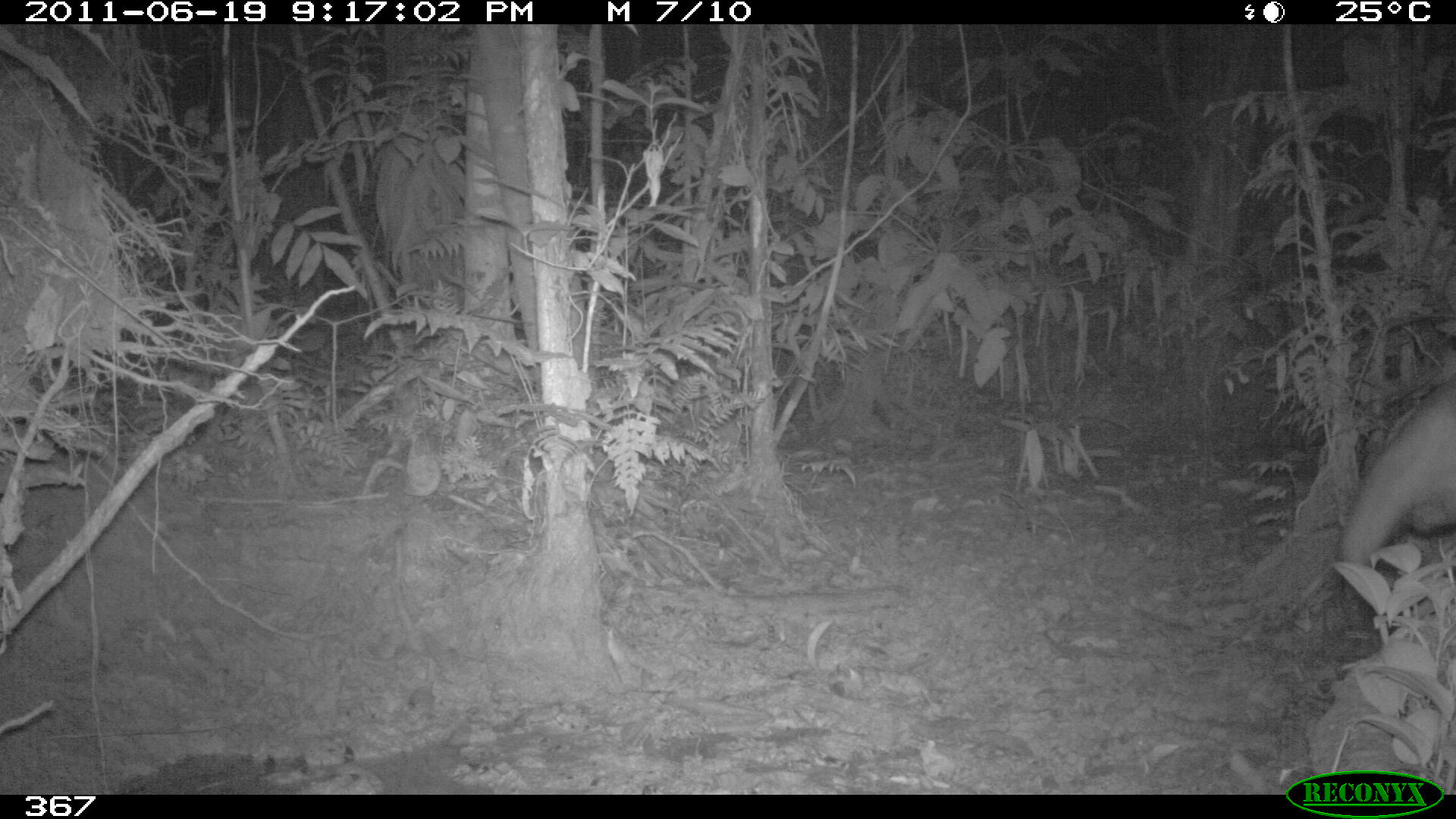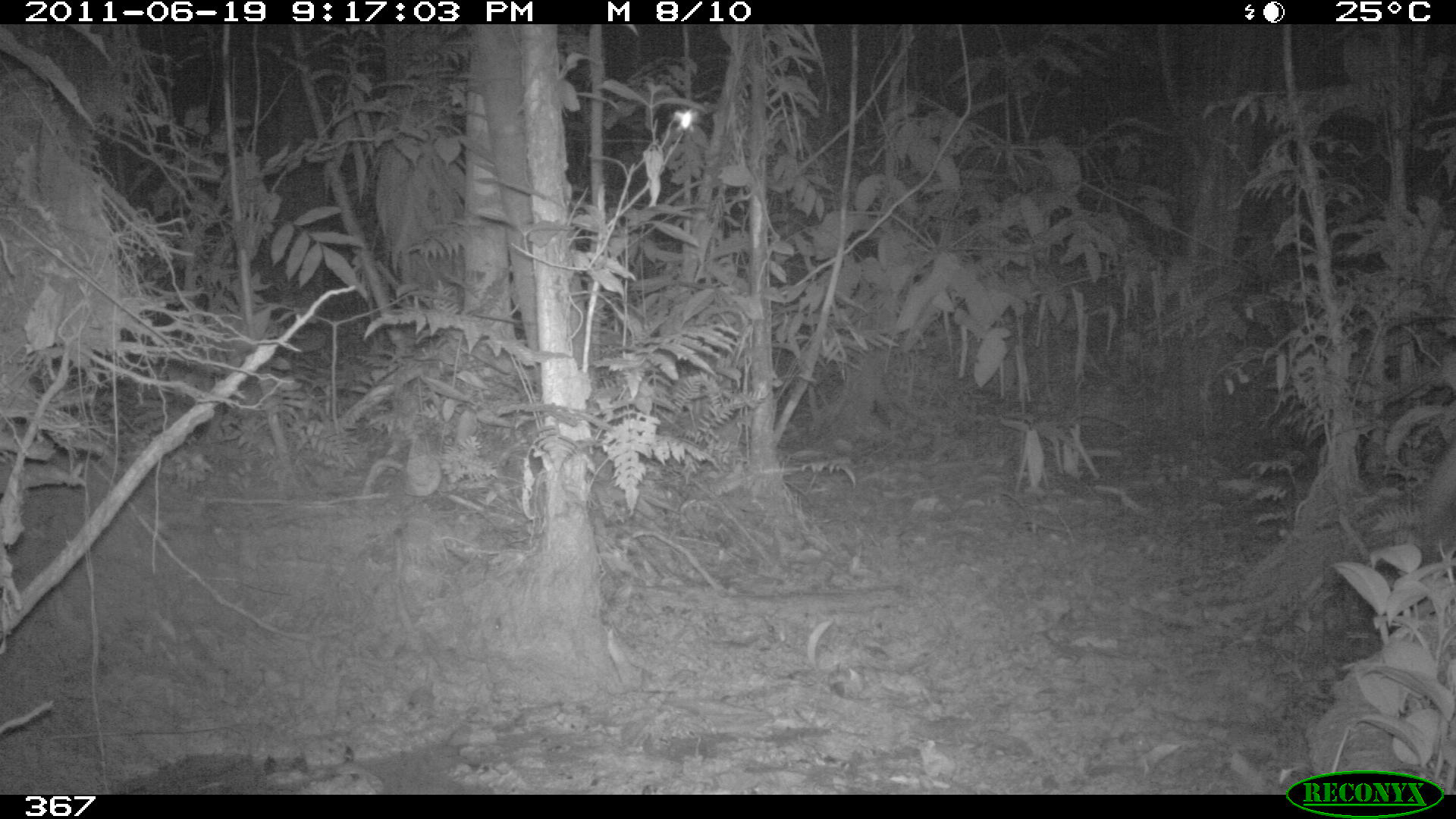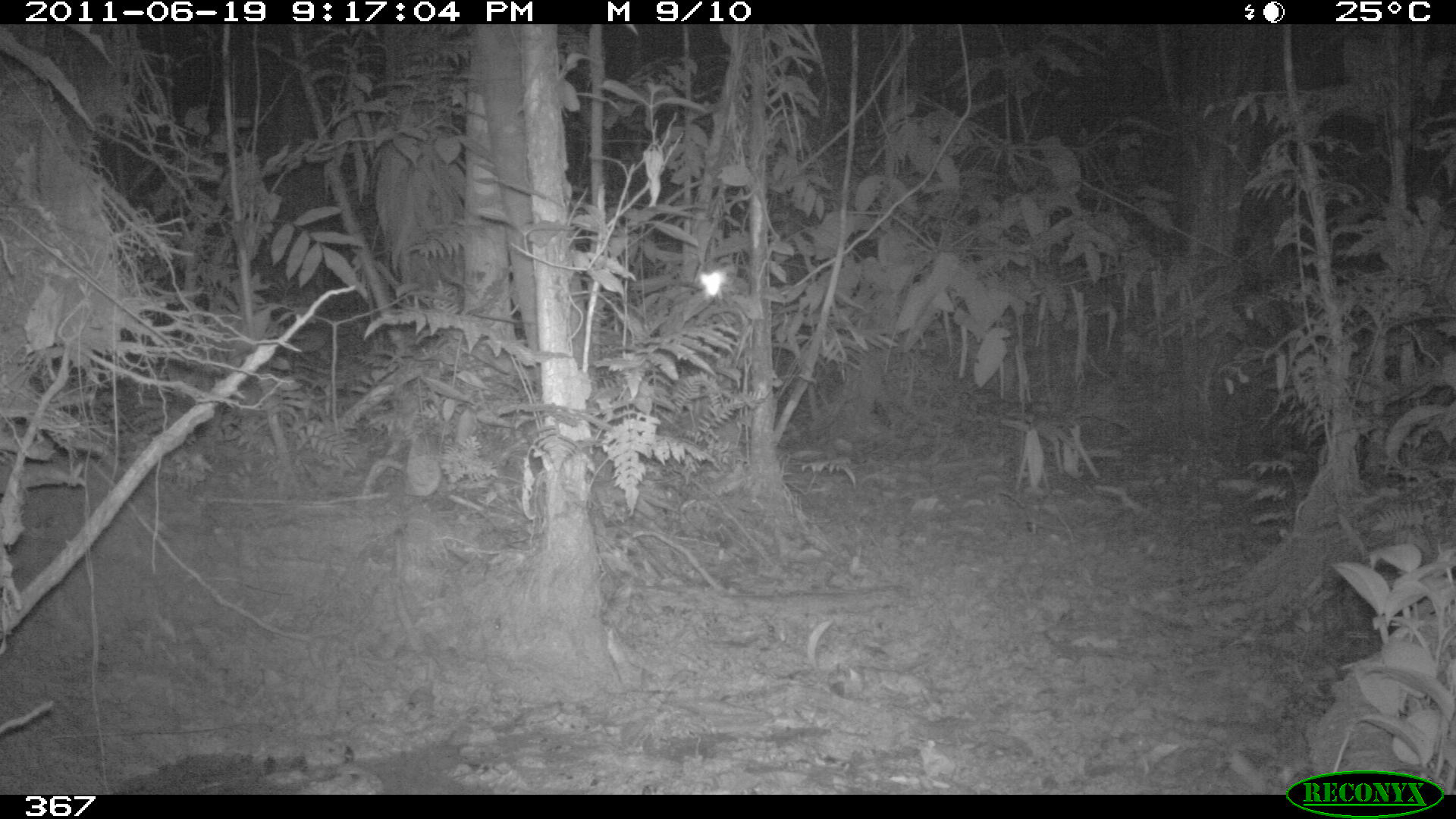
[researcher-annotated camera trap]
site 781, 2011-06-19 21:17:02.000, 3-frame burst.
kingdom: Animalia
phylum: Chordata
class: Mammalia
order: Perissodactyla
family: Tapiridae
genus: Tapirus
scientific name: Tapirus terrestris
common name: south american tapir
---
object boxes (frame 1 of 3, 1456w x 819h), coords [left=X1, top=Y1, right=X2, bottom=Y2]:
tapirus terrestris: [left=1336, top=365, right=1455, bottom=602]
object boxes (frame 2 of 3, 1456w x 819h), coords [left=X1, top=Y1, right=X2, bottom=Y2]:
tapirus terrestris: [left=1406, top=429, right=1456, bottom=567]